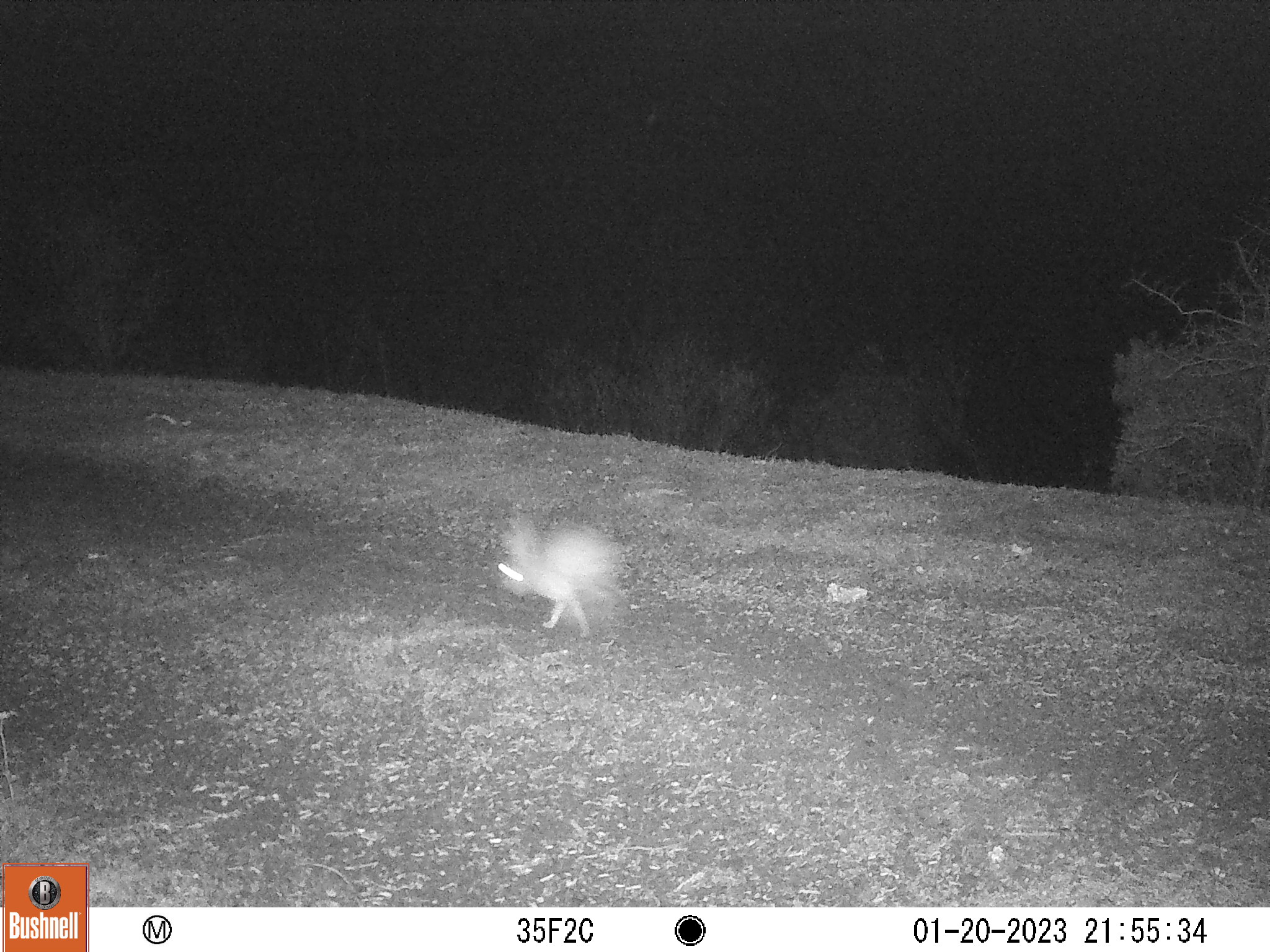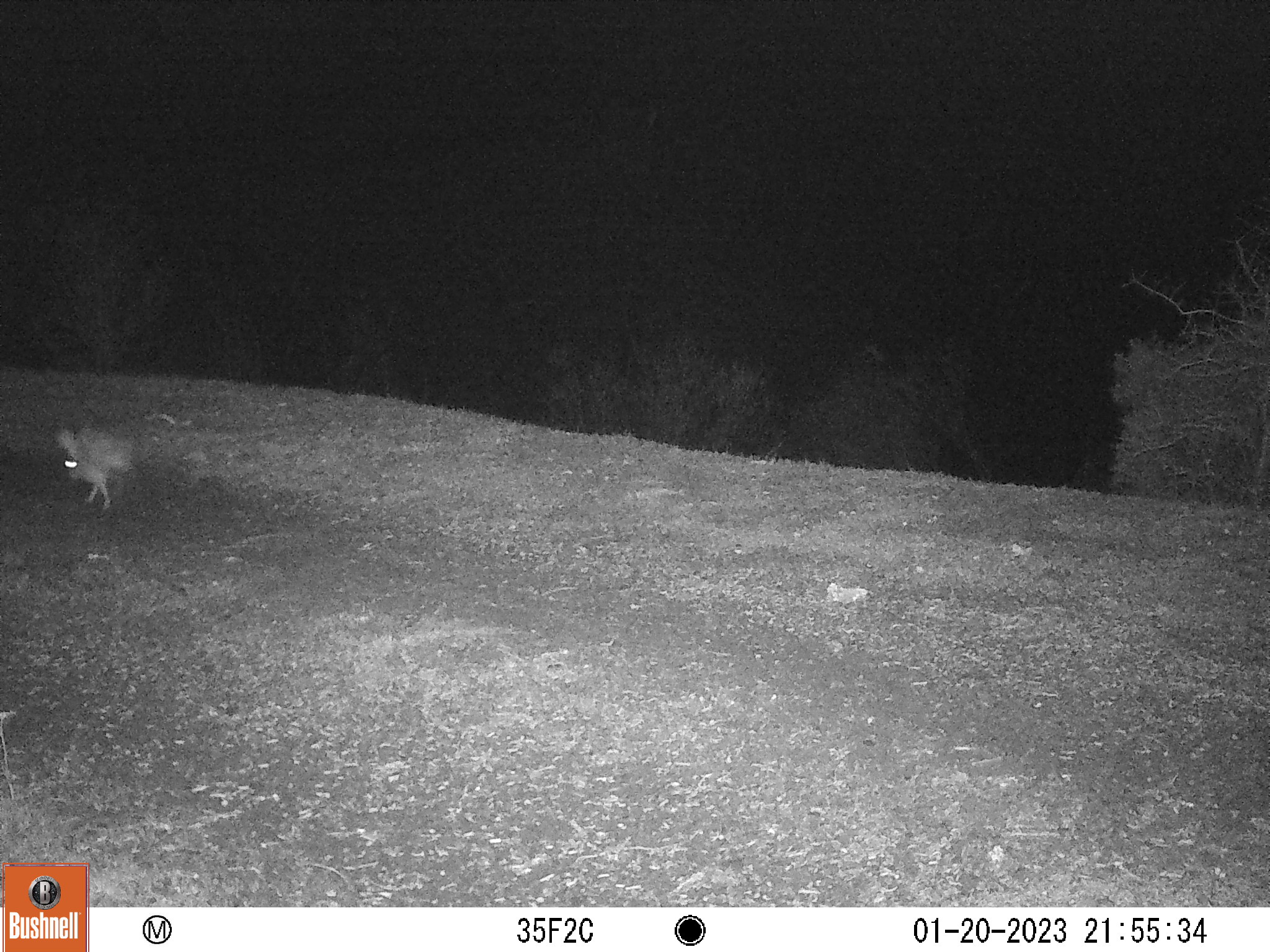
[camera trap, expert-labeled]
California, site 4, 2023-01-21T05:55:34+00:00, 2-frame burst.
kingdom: Animalia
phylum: Chordata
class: Mammalia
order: Lagomorpha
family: Leporidae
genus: Lepus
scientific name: Lepus californicus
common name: black-tailed jackrabbit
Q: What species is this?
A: Black-tailed jackrabbit (Lepus californicus).